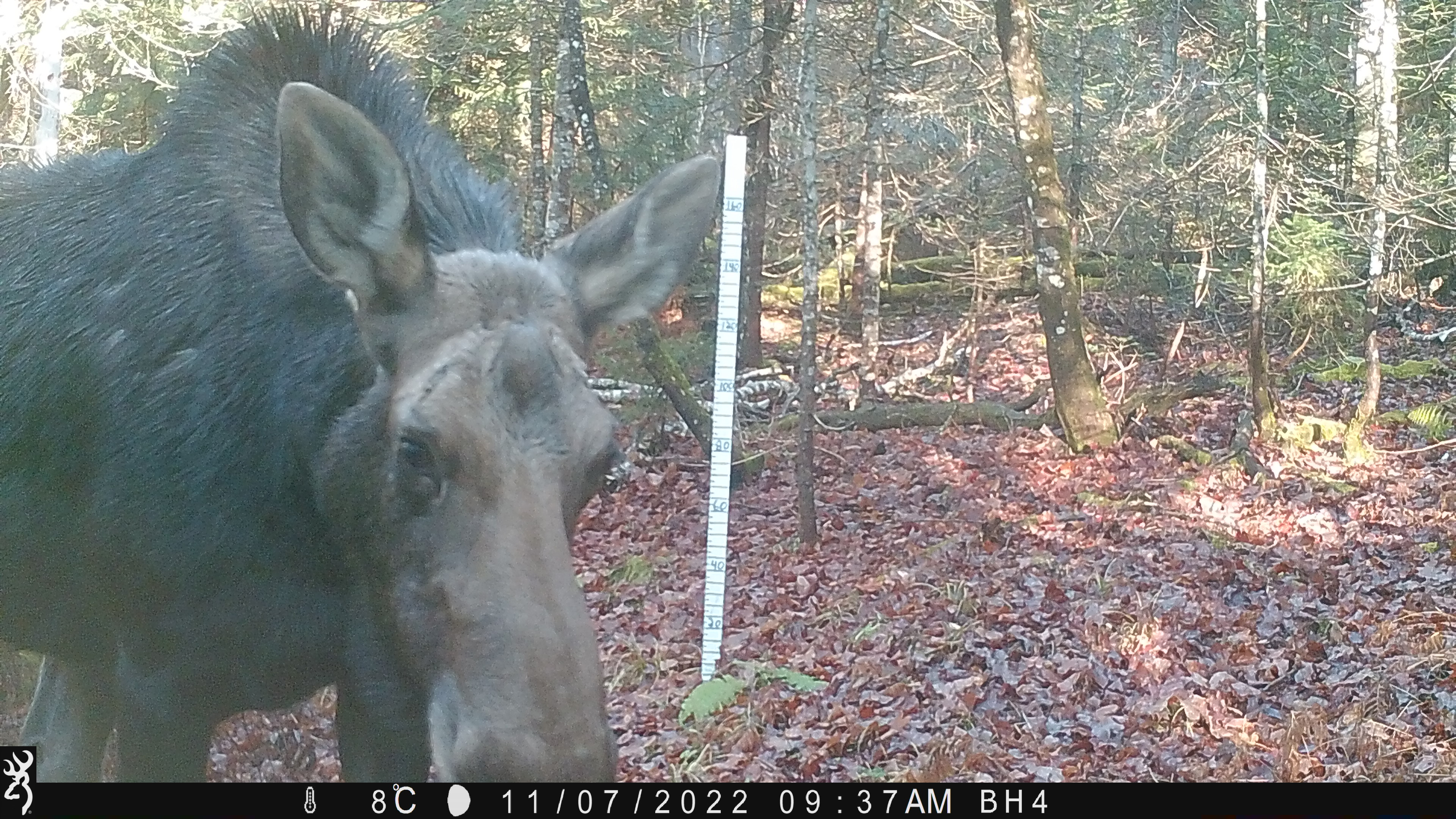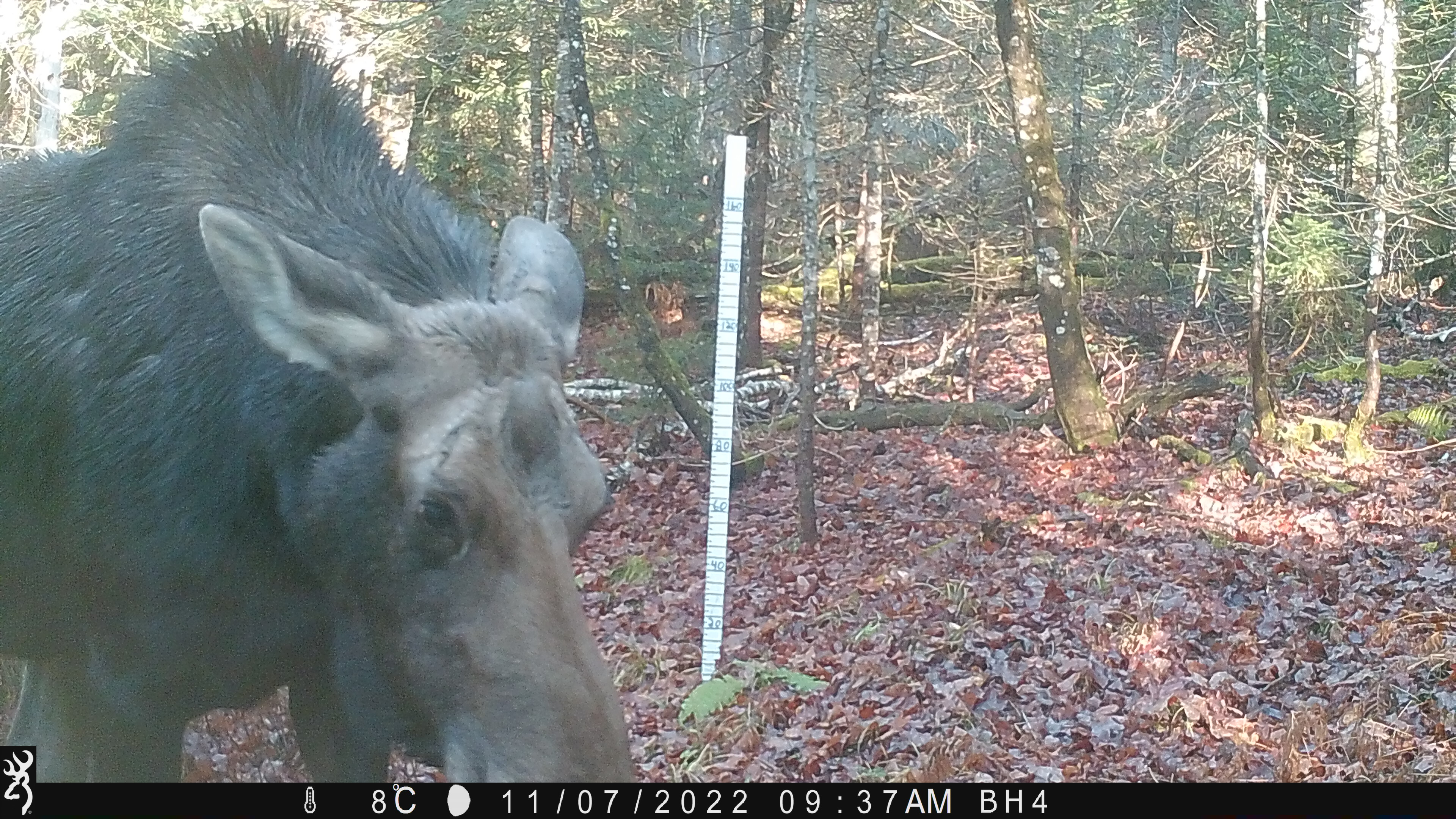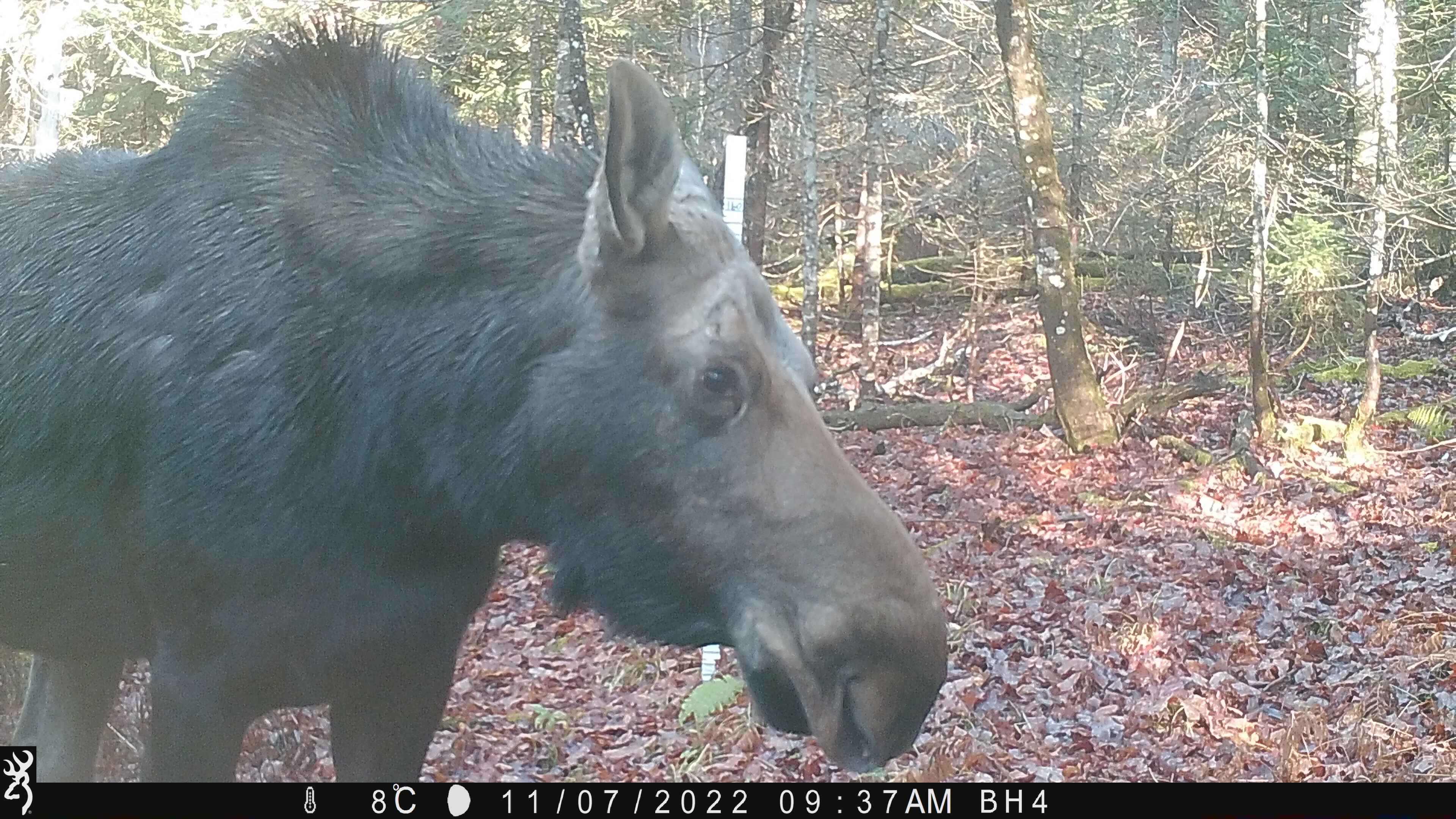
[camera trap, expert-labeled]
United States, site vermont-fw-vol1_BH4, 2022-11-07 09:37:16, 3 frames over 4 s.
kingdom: Animalia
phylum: Chordata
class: Mammalia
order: Artiodactyla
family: Cervidae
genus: Alces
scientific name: Alces alces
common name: moose